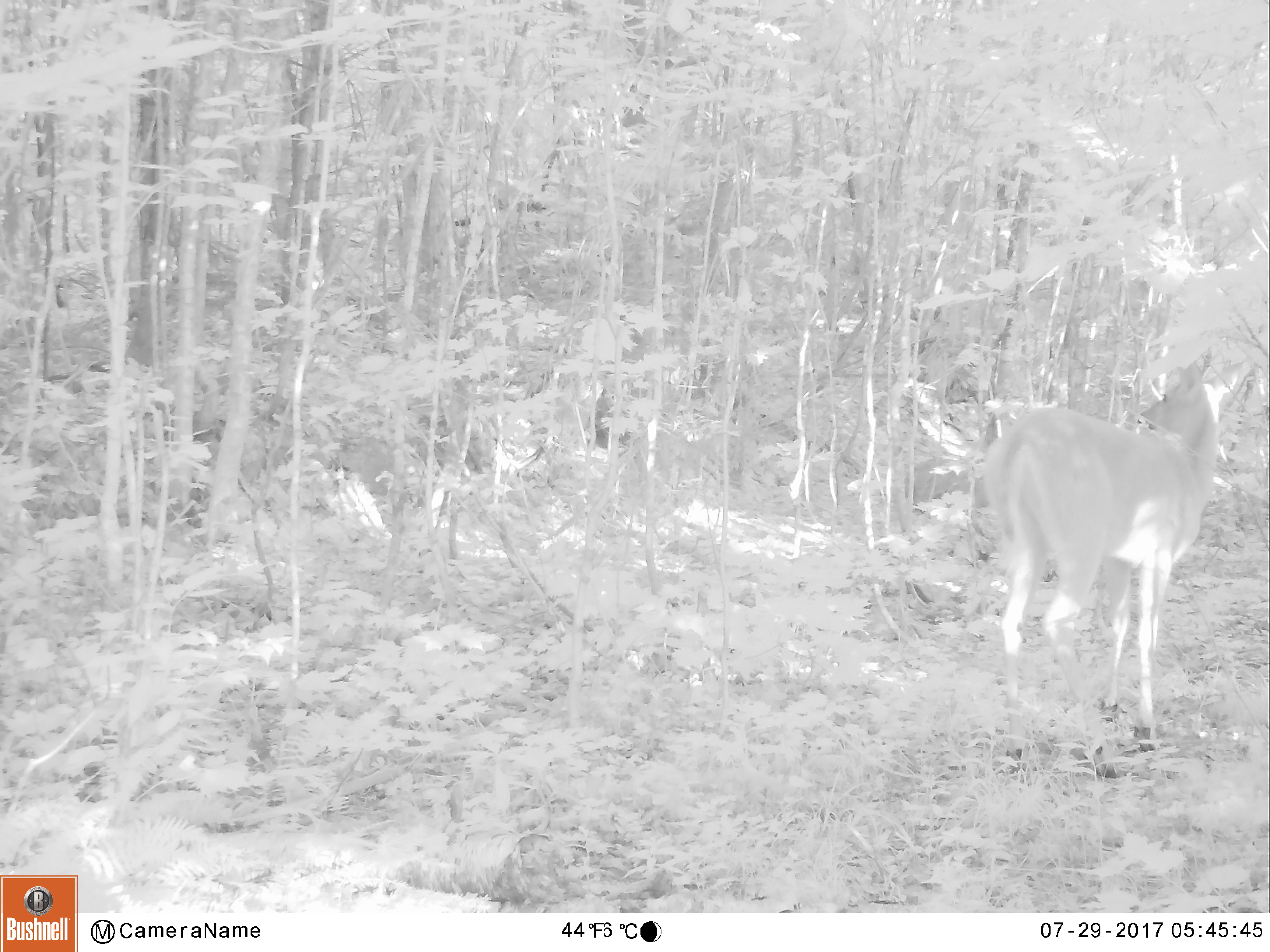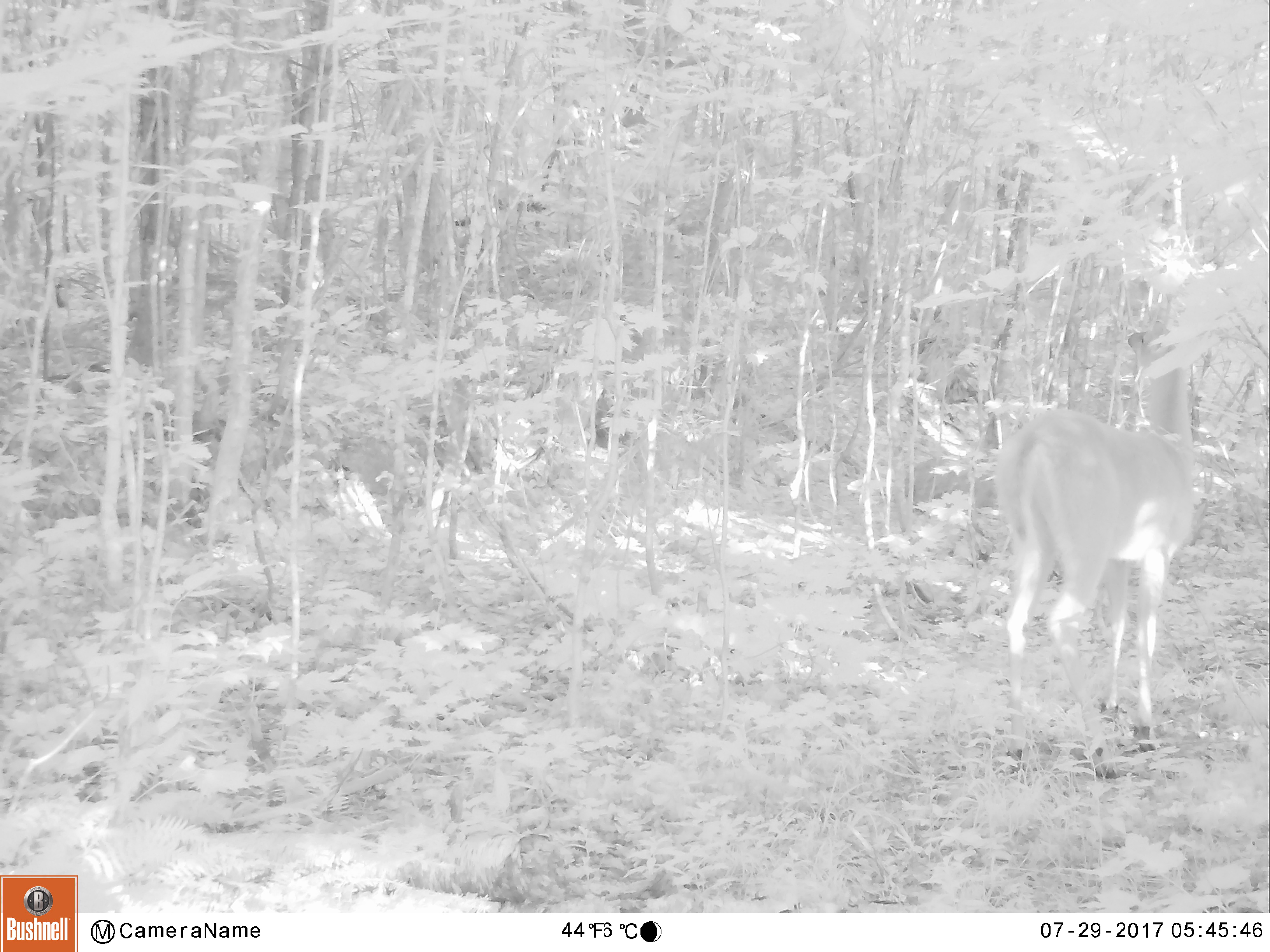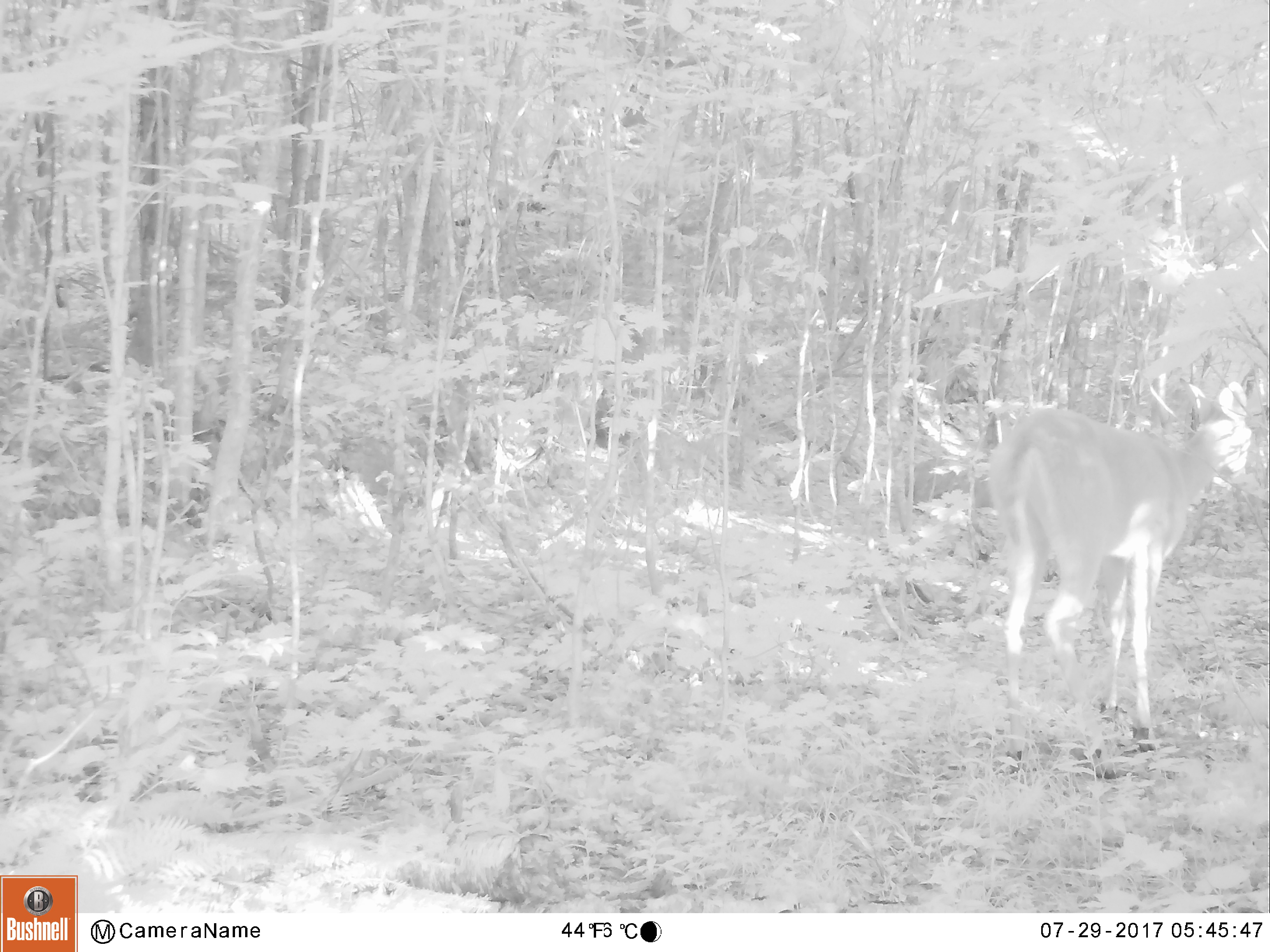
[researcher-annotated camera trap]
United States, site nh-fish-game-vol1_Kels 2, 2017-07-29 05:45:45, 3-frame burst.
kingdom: Animalia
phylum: Chordata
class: Mammalia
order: Artiodactyla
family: Cervidae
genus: Odocoileus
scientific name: Odocoileus virginianus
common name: white-tailed deer